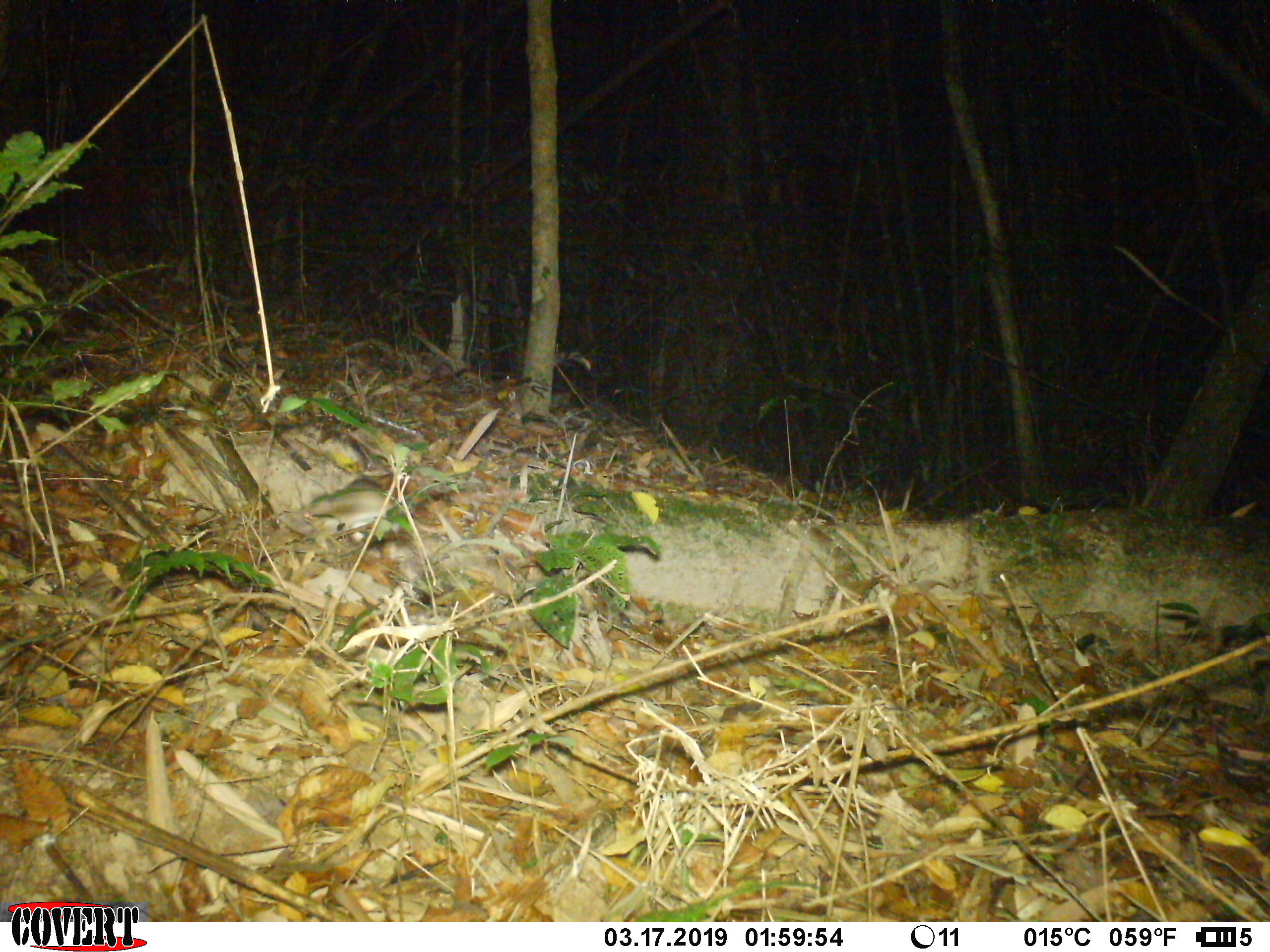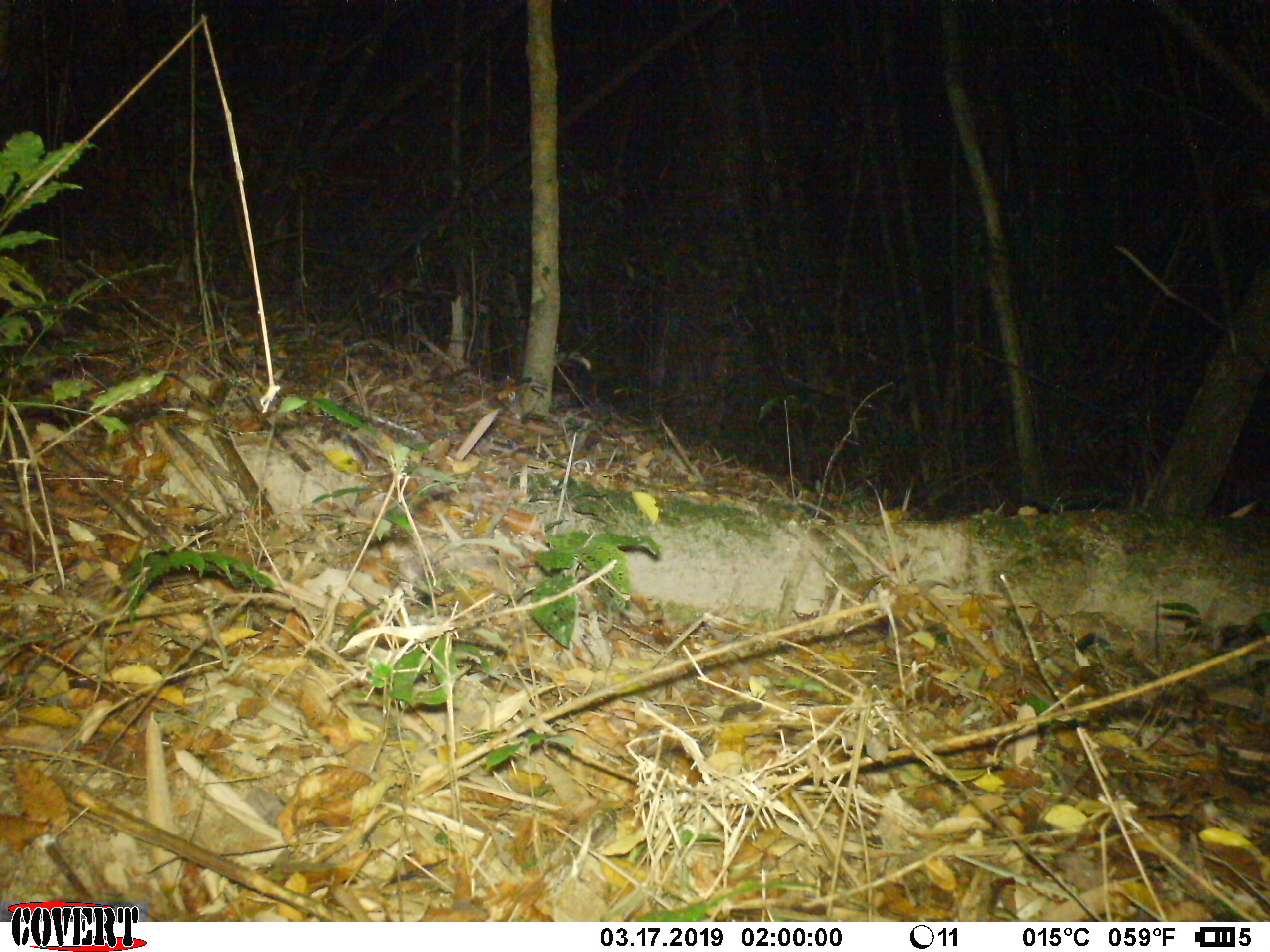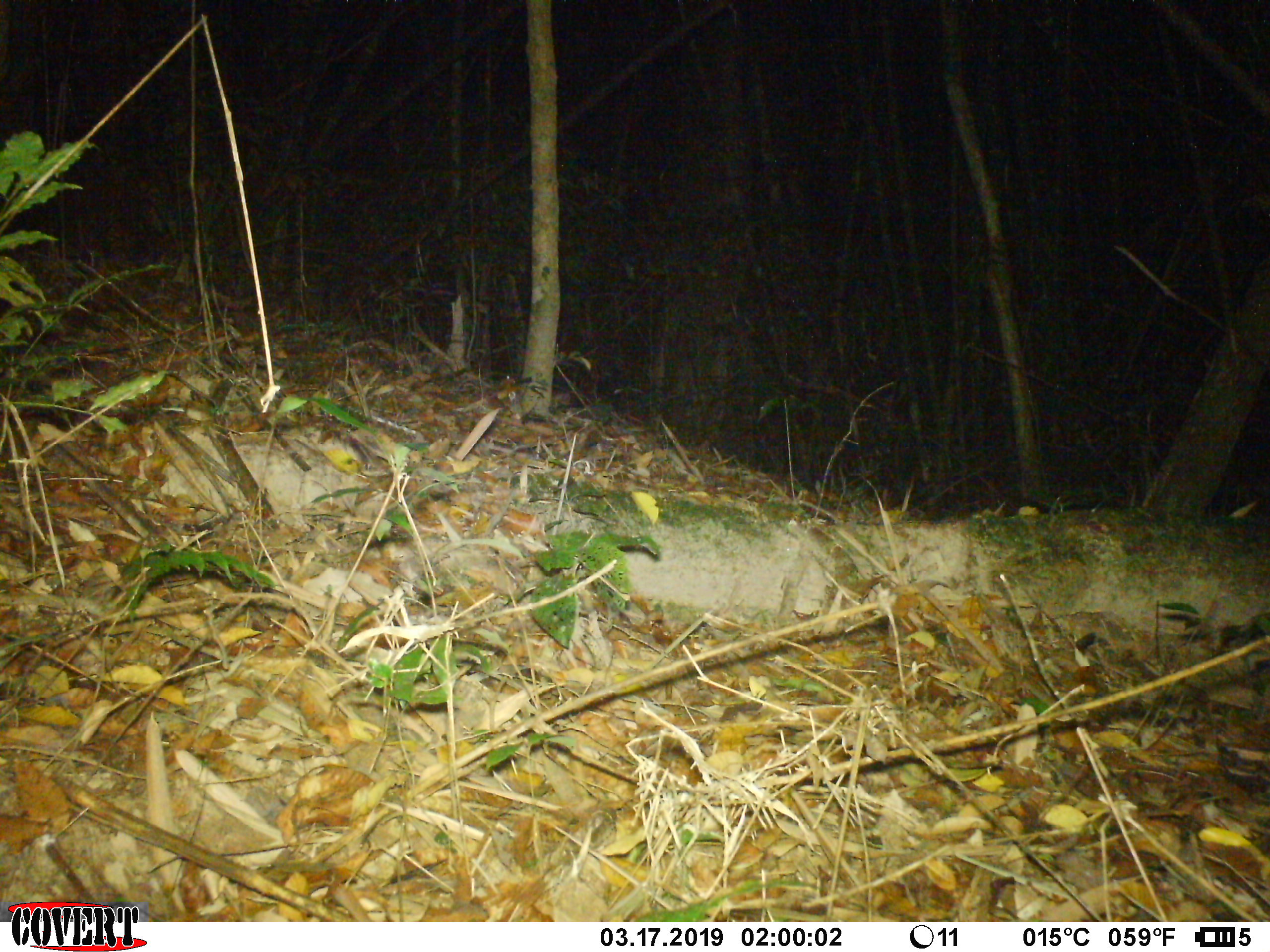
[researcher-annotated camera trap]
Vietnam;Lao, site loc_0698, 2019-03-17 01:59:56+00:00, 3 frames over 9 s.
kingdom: Animalia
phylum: Chordata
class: Mammalia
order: Rodentia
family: Muridae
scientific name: Muridae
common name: old-world mice and rats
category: unidentified murid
Unidentified murid (old-world mice and rats) (Muridae). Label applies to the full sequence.